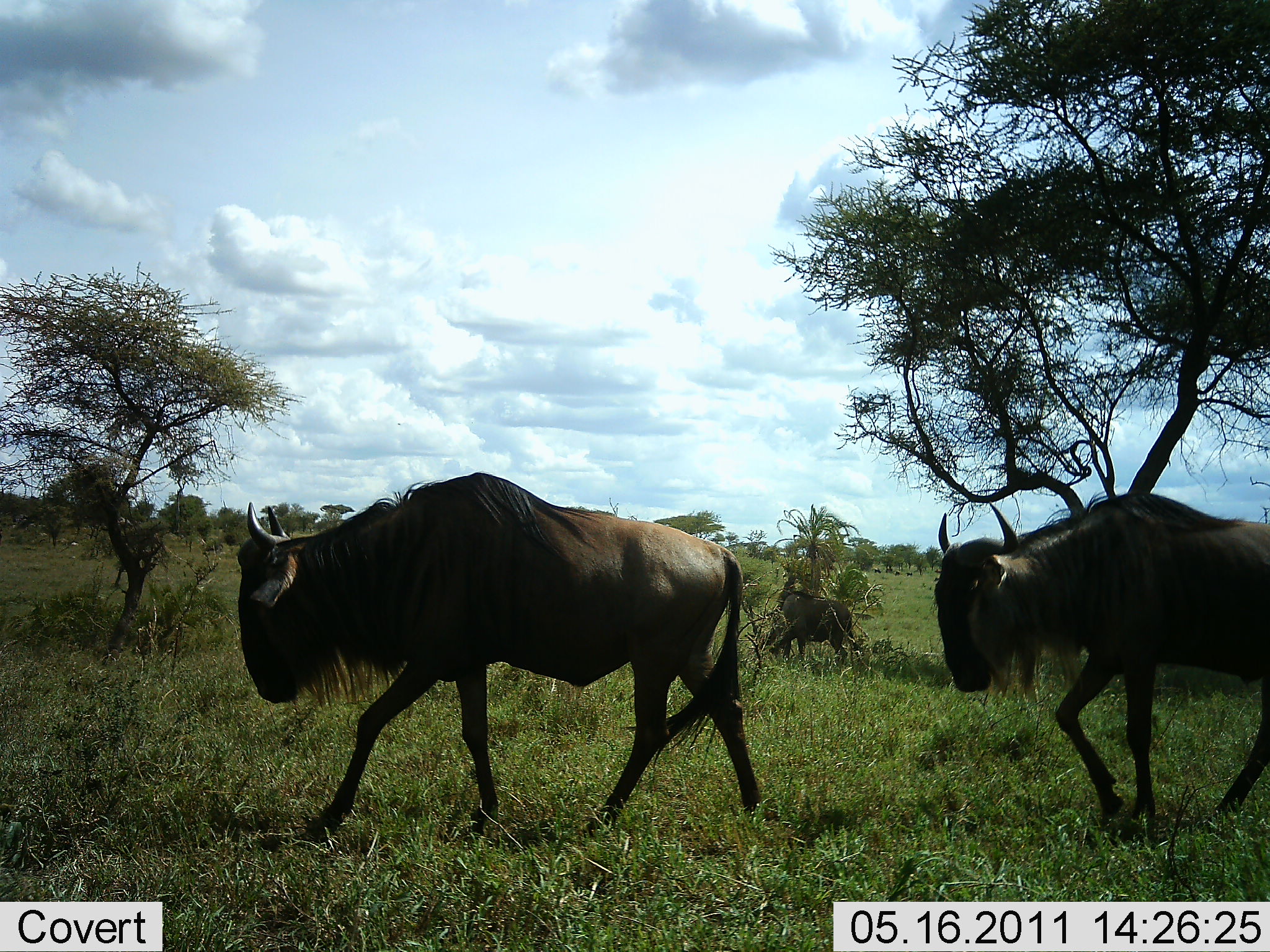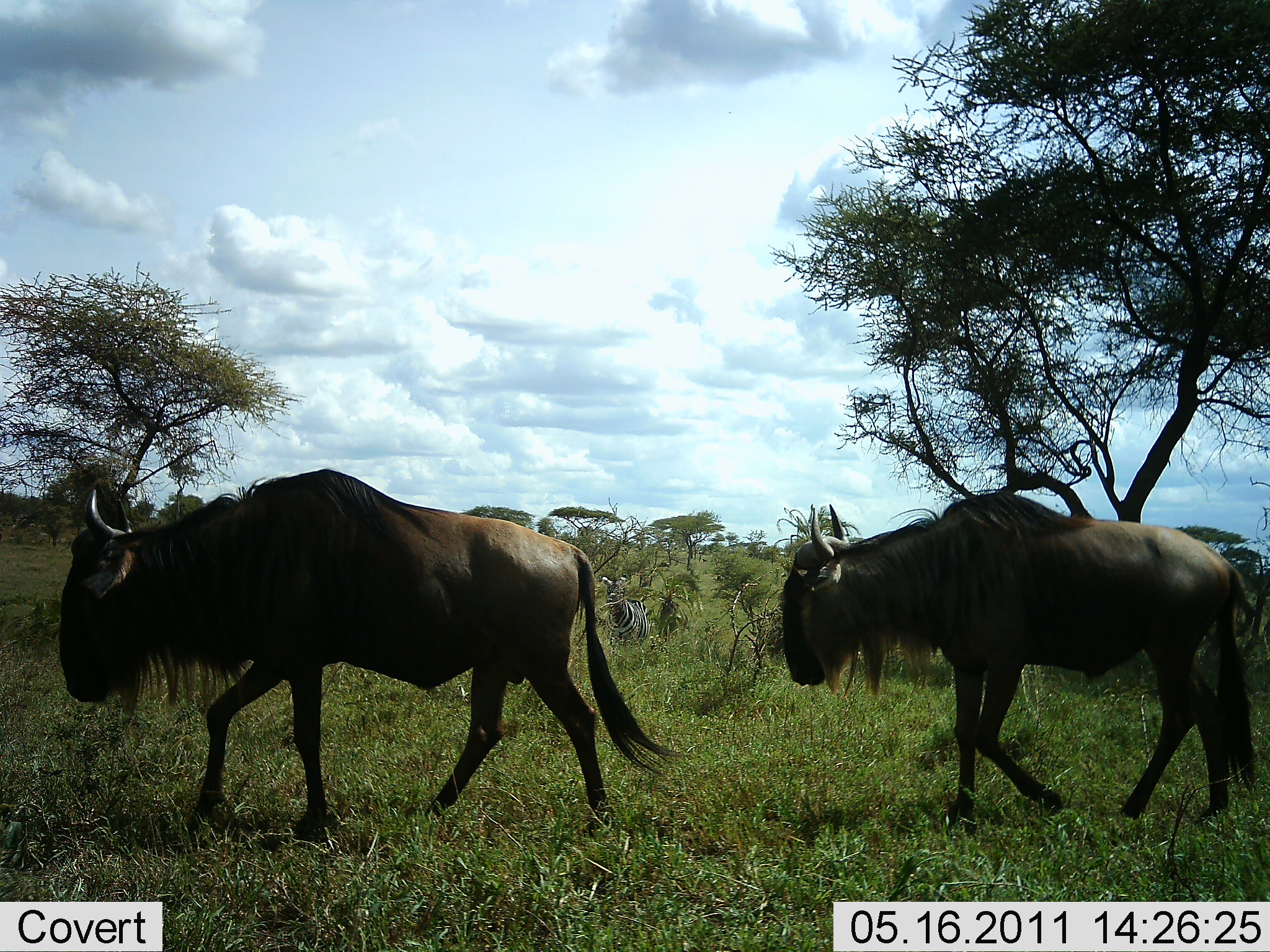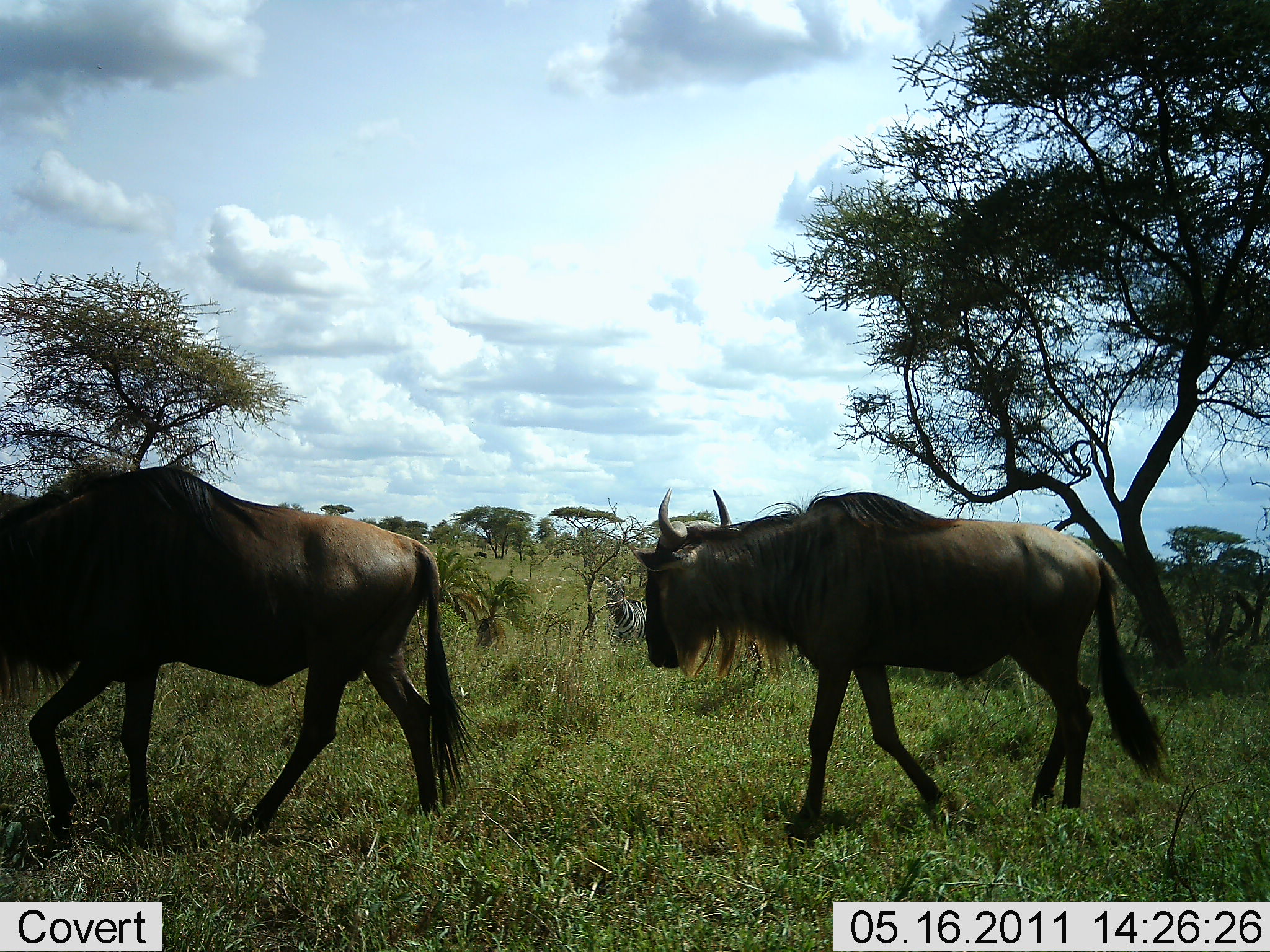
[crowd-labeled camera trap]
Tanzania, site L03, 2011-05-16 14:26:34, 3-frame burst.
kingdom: Animalia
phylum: Chordata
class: Mammalia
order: Artiodactyla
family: Bovidae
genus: Connochaetes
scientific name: Connochaetes taurinus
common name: blue wildebeest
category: wildebeest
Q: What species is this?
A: Wildebeest (blue wildebeest) (Connochaetes taurinus).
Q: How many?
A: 3.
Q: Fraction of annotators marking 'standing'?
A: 21%.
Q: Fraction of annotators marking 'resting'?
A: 0%.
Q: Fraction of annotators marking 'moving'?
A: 100%.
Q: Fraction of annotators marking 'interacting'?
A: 0%.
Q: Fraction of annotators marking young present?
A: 0%.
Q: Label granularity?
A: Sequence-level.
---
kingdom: Animalia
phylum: Chordata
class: Mammalia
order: Perissodactyla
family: Equidae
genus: Equus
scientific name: Equus quagga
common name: plains zebra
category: zebra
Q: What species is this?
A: Zebra (plains zebra) (Equus quagga).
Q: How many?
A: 1.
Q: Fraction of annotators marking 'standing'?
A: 92%.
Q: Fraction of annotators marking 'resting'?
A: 8%.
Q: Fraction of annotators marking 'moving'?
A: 0%.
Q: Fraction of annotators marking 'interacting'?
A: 0%.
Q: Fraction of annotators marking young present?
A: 0%.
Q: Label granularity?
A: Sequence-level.